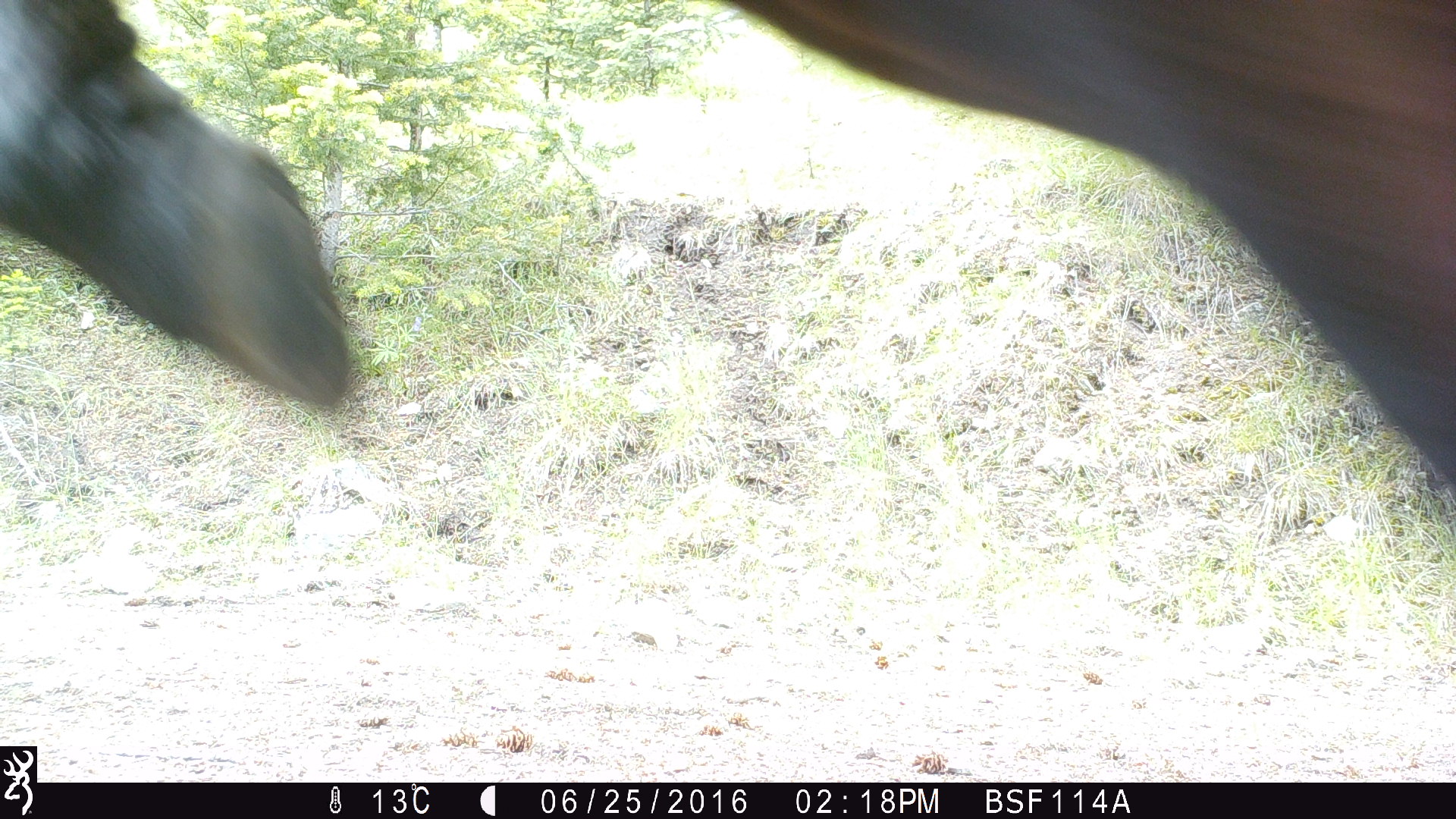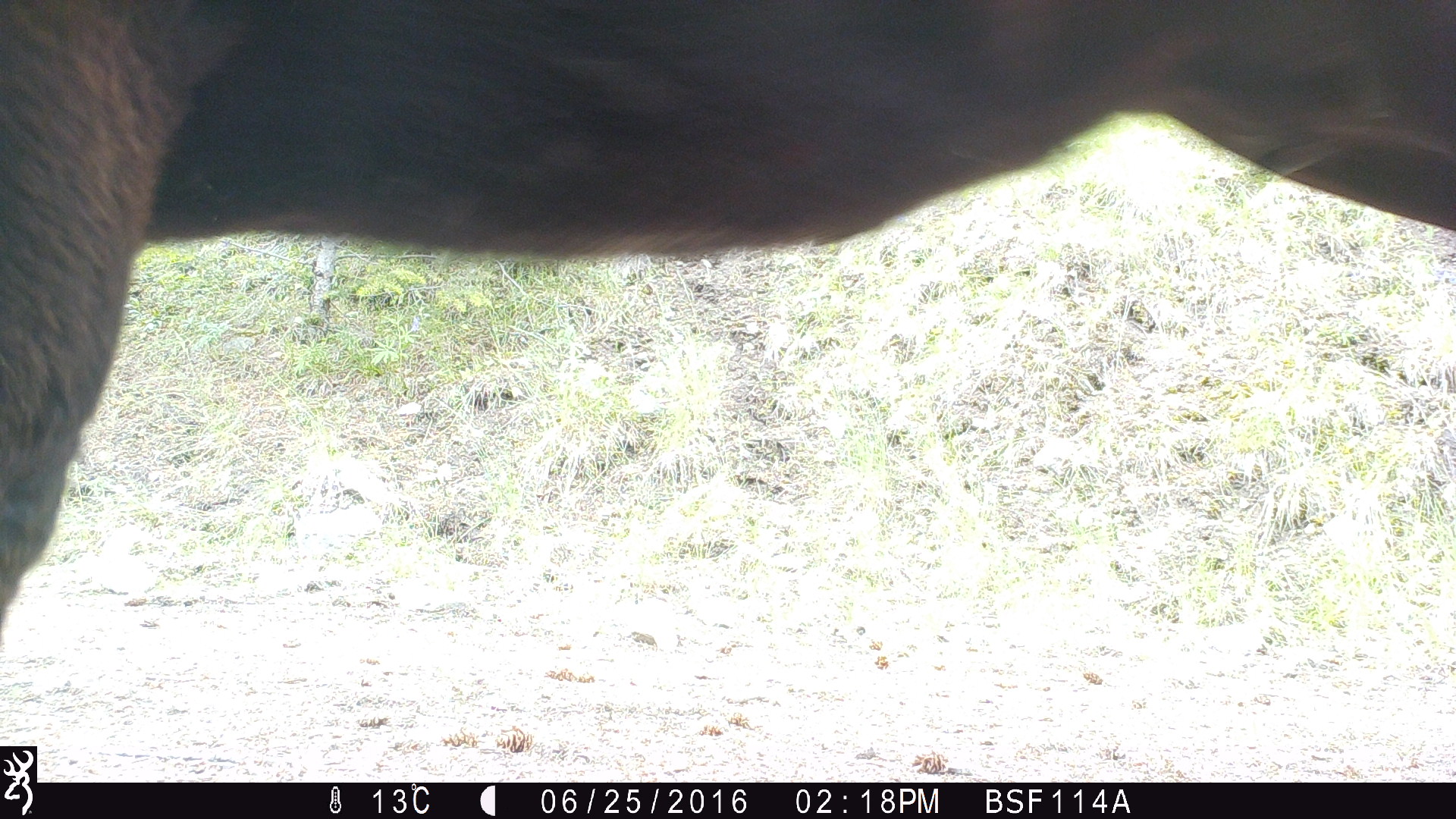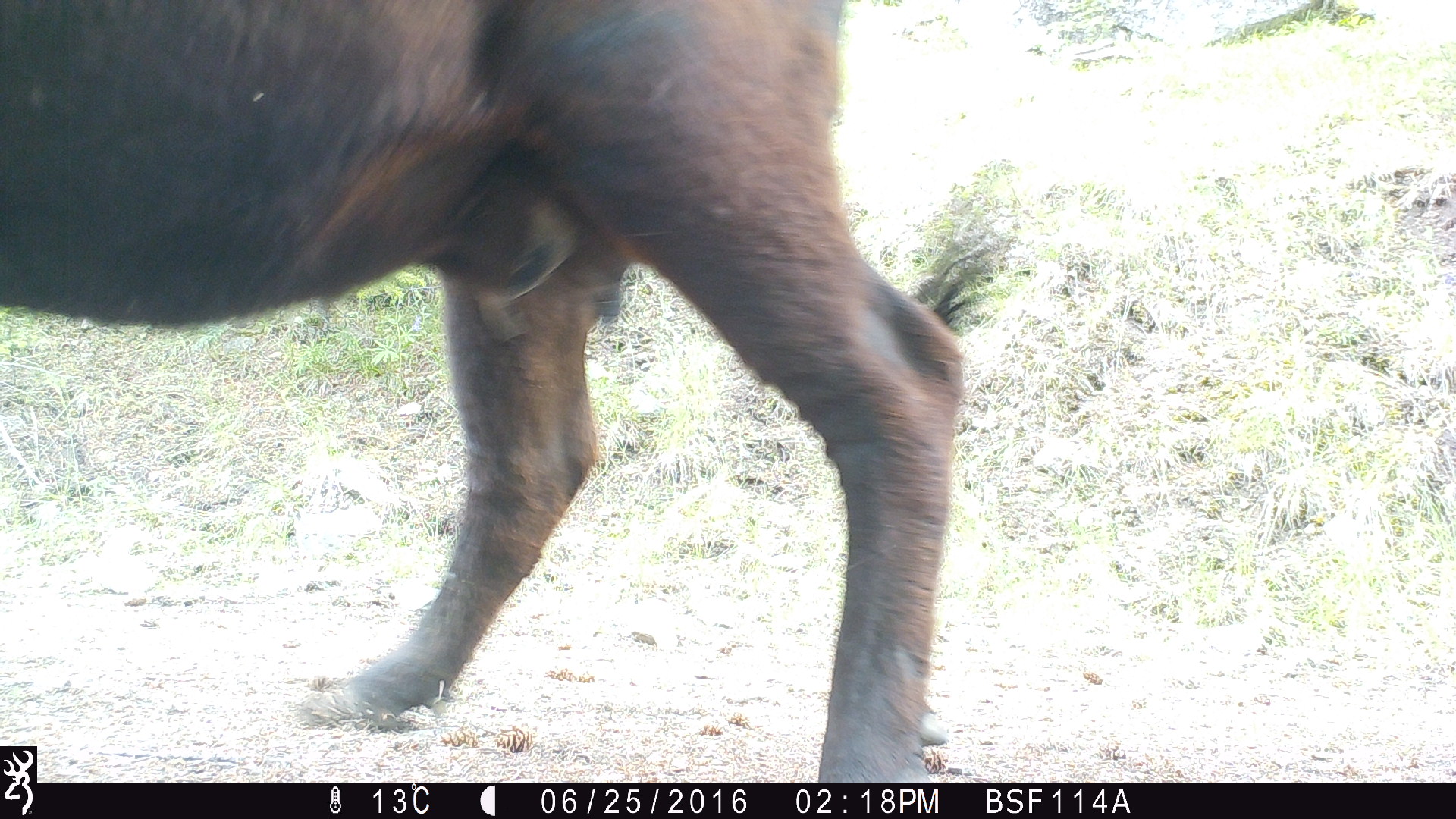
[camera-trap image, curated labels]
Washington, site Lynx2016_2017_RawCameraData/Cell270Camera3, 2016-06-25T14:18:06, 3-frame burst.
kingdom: Animalia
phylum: Chordata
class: Mammalia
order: Artiodactyla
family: Bovidae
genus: Bos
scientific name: Bos taurus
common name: domestic cattle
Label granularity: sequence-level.